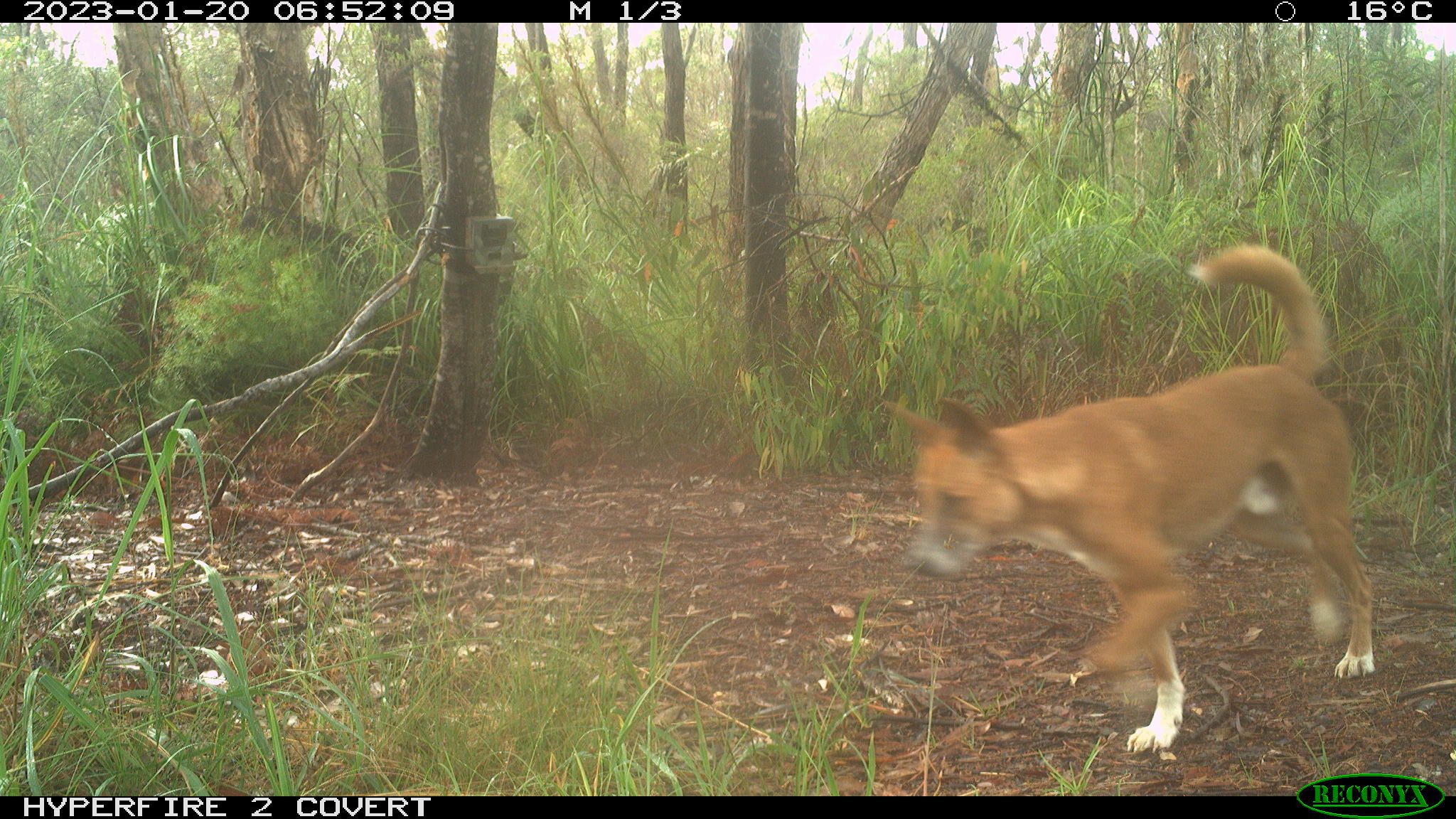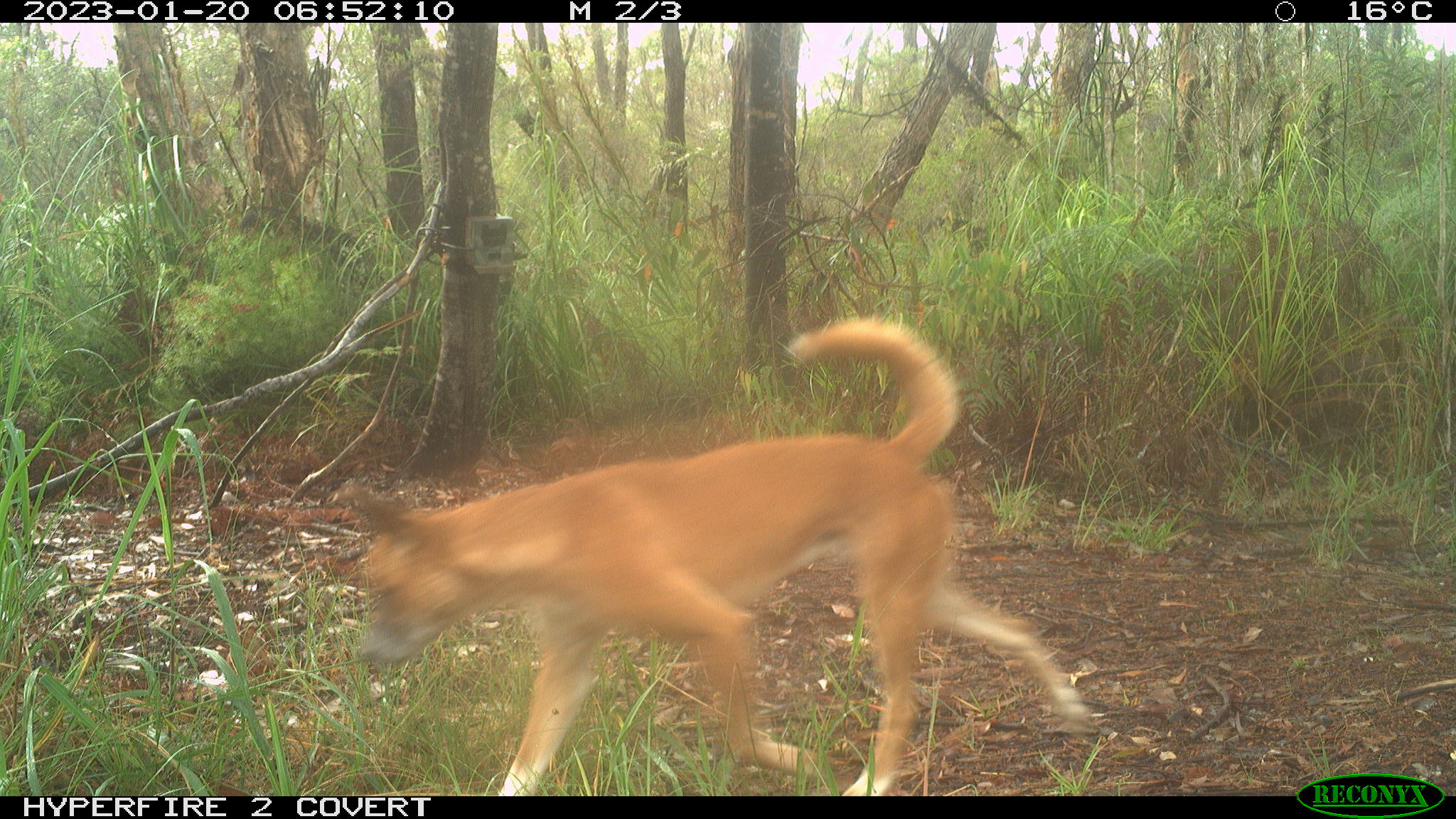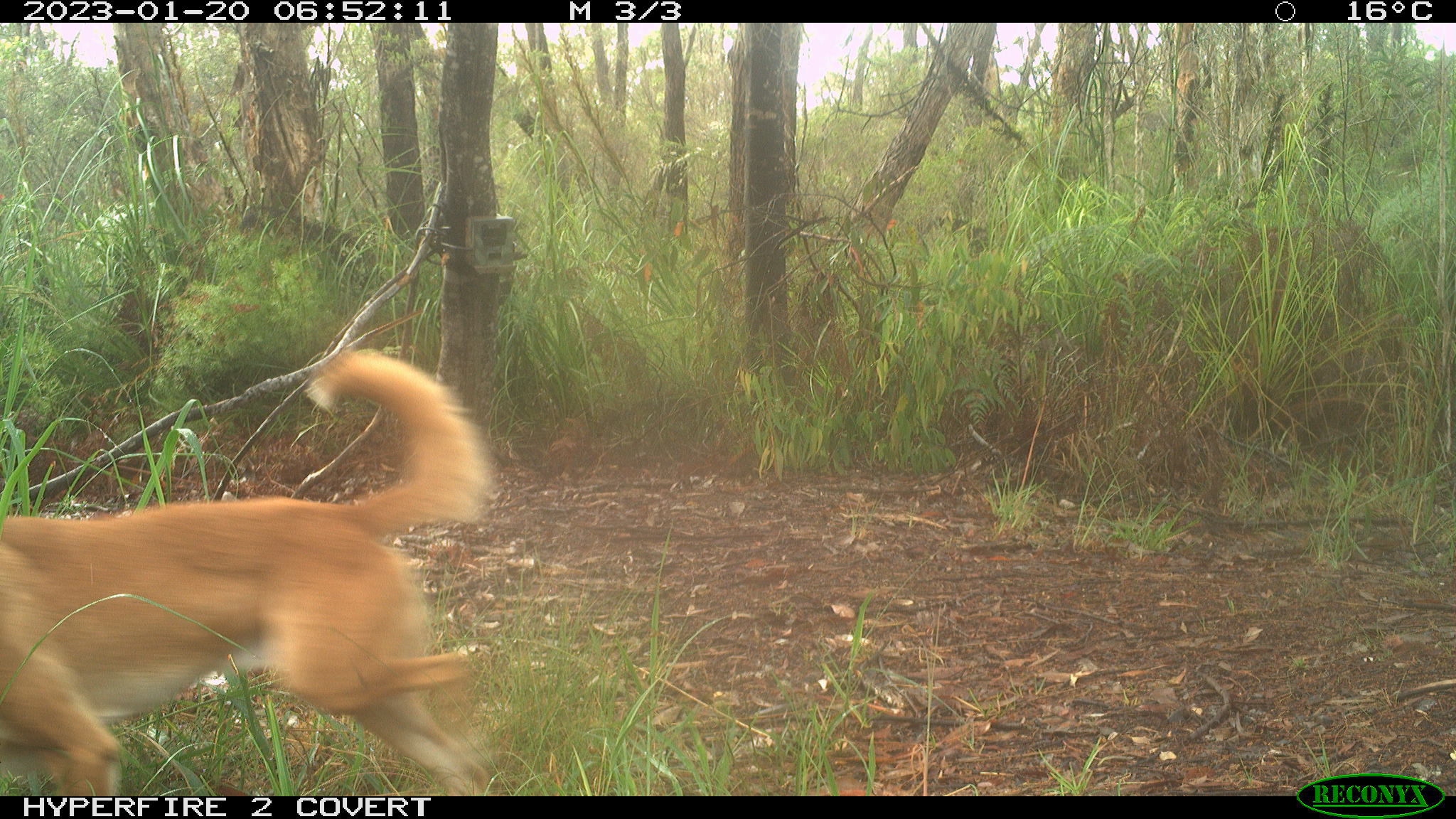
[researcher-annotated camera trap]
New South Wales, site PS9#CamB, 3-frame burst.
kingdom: Animalia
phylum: Chordata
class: Mammalia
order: Carnivora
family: Canidae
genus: Canis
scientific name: Canis familiaris dingo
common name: dingo